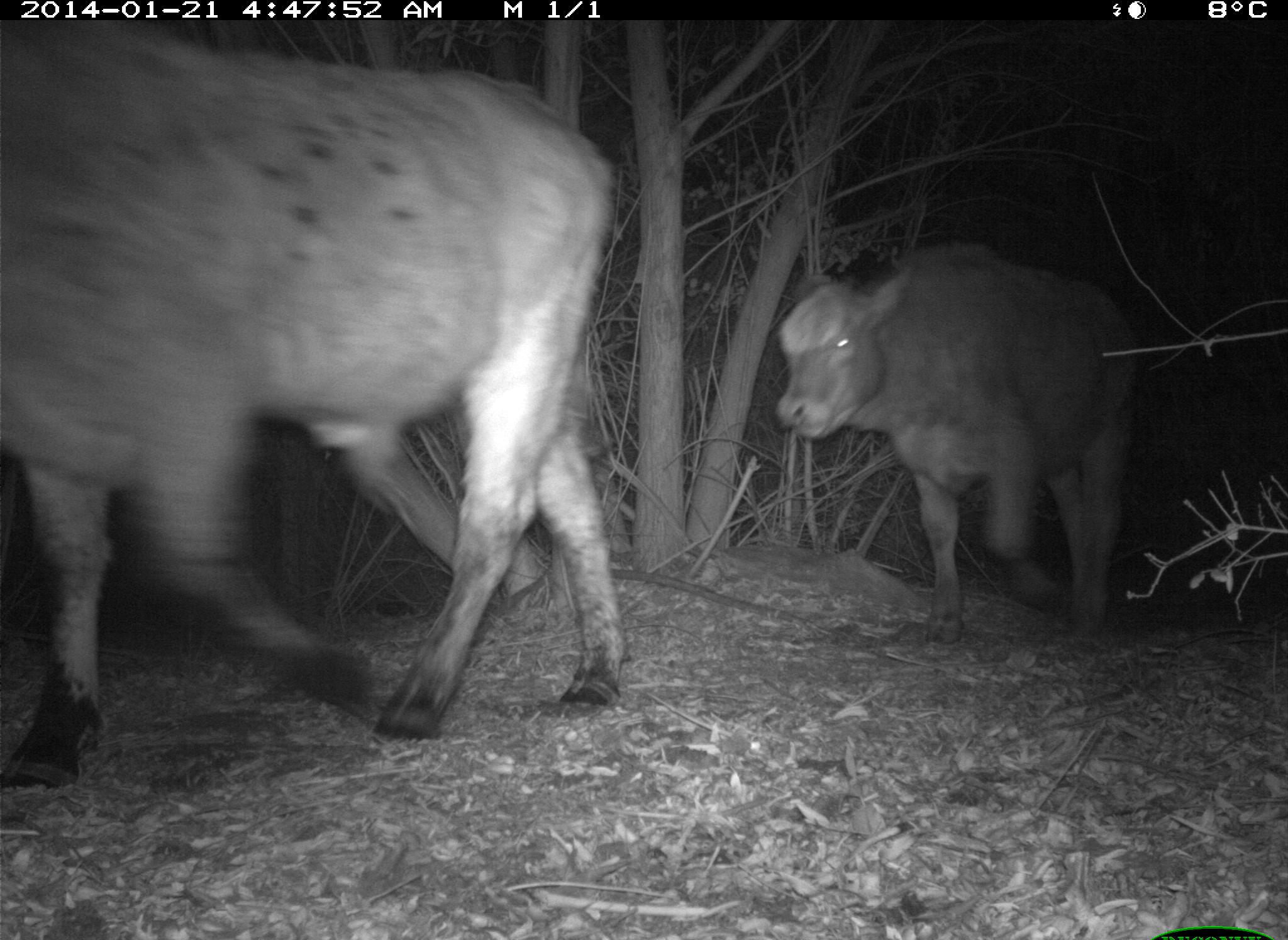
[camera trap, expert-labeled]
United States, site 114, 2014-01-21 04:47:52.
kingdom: Animalia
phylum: Chordata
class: Mammalia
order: Artiodactyla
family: Bovidae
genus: Bos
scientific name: Bos taurus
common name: cow